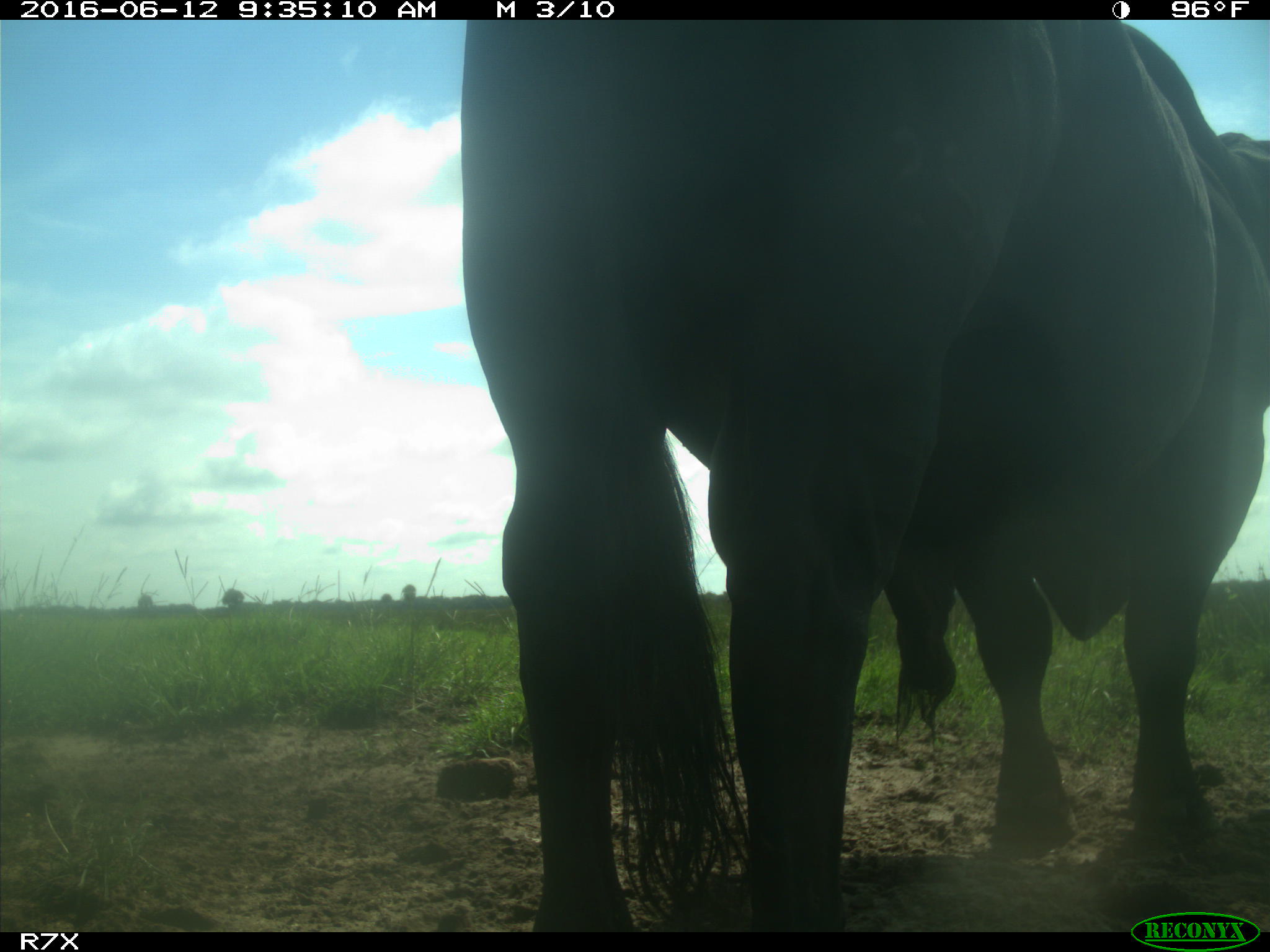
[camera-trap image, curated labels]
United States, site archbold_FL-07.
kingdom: Animalia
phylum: Chordata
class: Mammalia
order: Artiodactyla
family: Bovidae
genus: Bos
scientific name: Bos taurus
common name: domestic cow